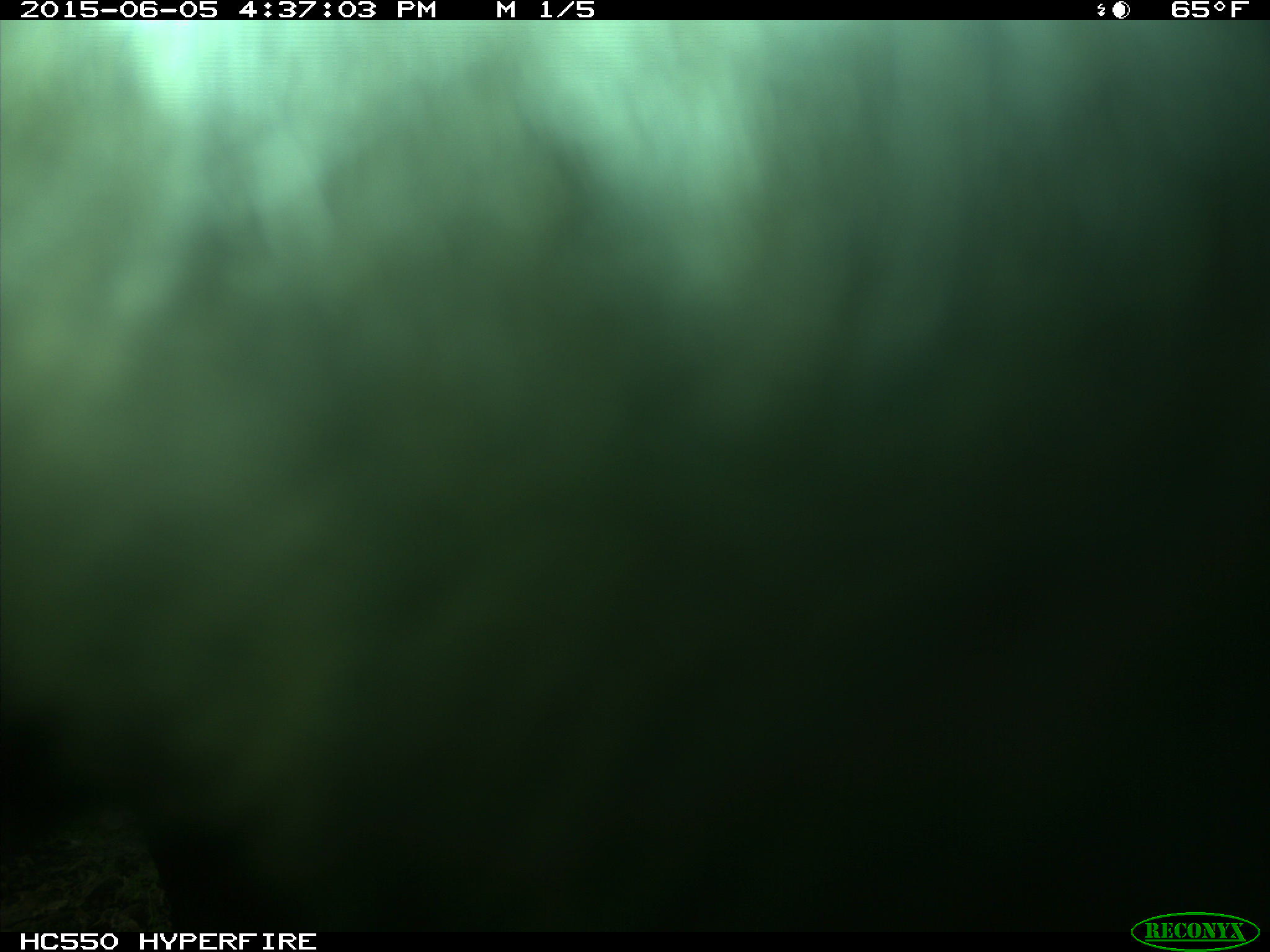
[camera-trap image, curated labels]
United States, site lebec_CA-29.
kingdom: Animalia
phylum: Chordata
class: Mammalia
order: Artiodactyla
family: Bovidae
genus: Bos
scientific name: Bos taurus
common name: domestic cow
Bos taurus (domestic cow).